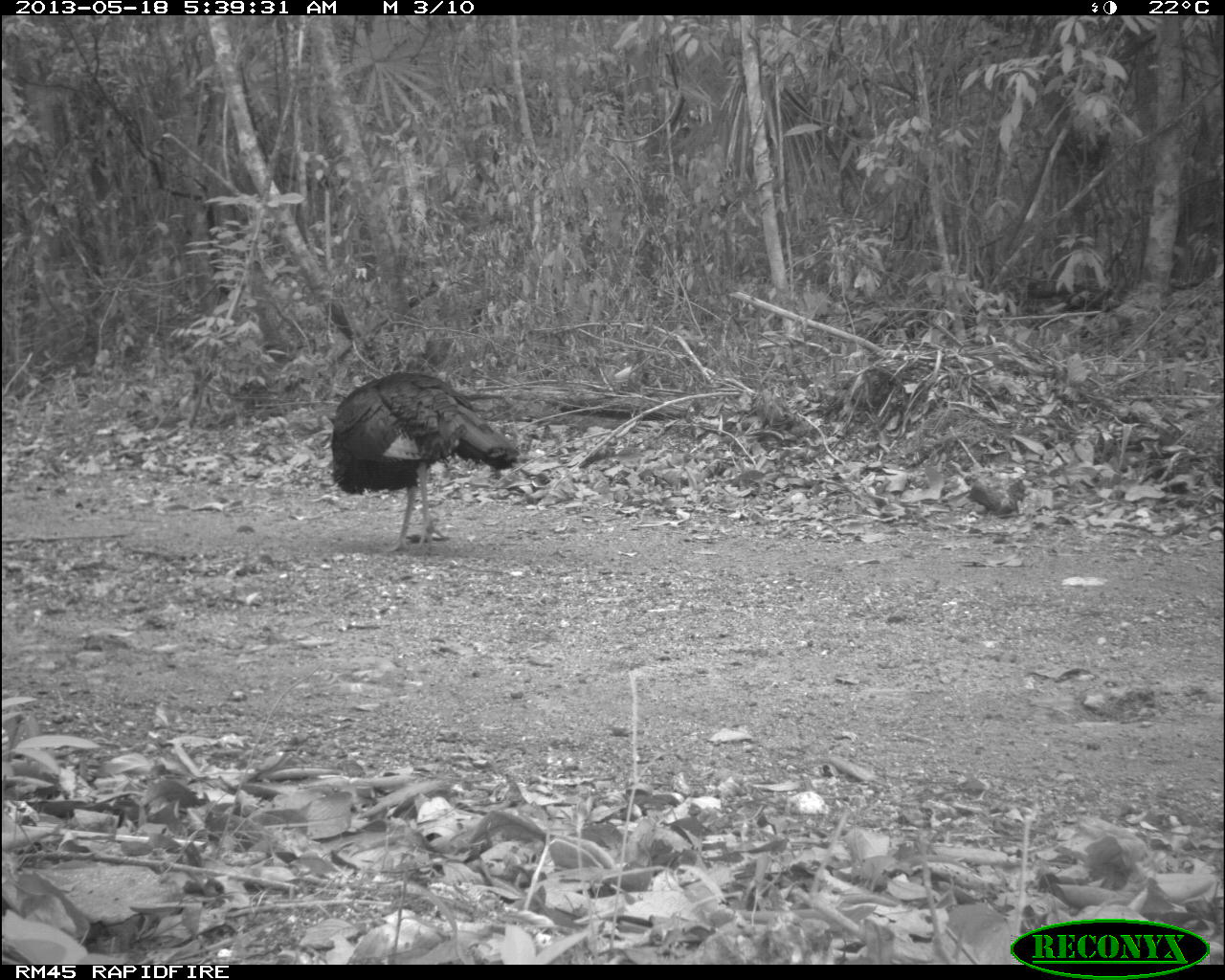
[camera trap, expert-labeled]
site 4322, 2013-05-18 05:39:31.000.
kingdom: Animalia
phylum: Chordata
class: Aves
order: Galliformes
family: Phasianidae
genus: Meleagris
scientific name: Meleagris ocellata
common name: ocellated turkey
Meleagris ocellata (ocellated turkey), count 1, sex male.